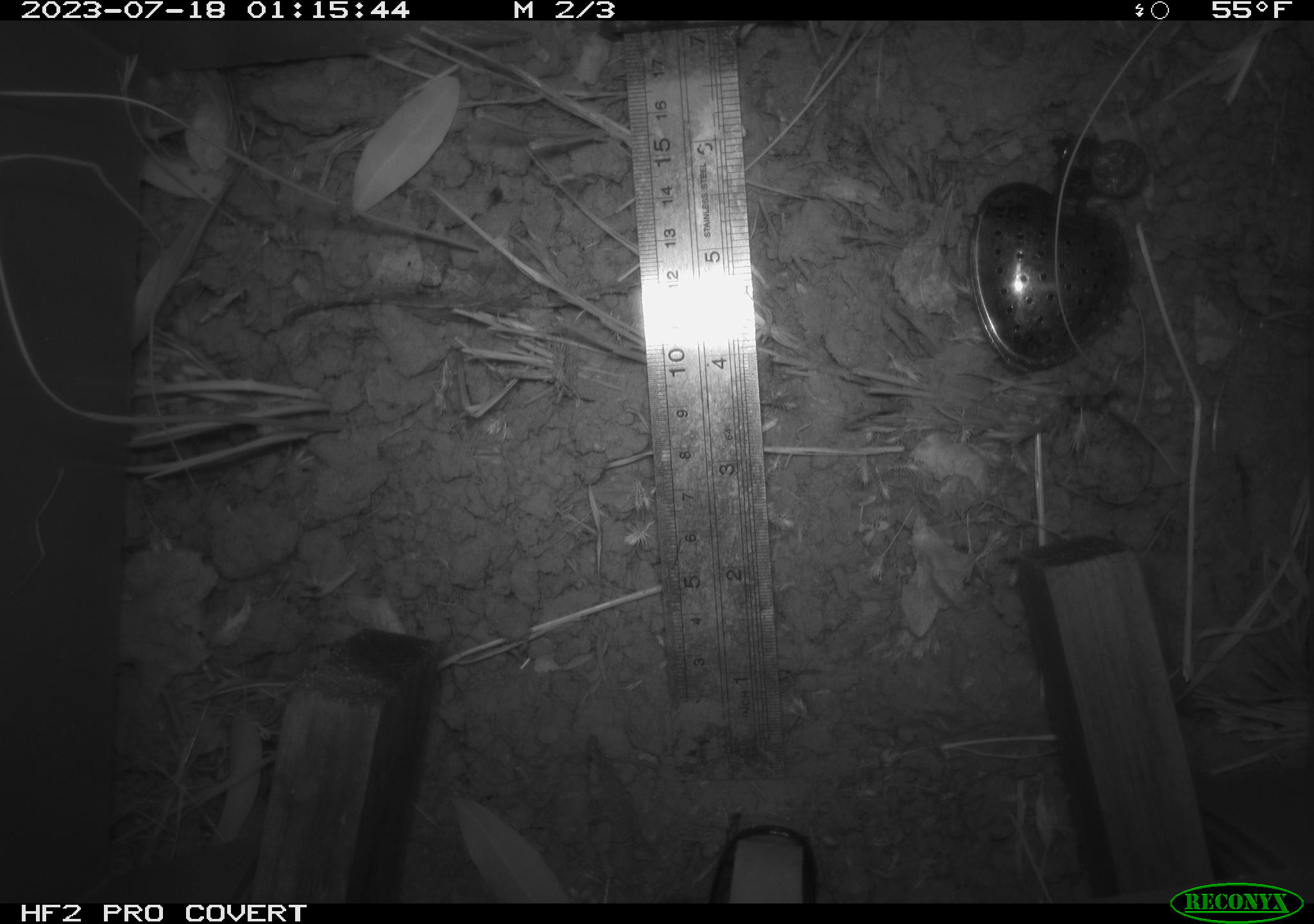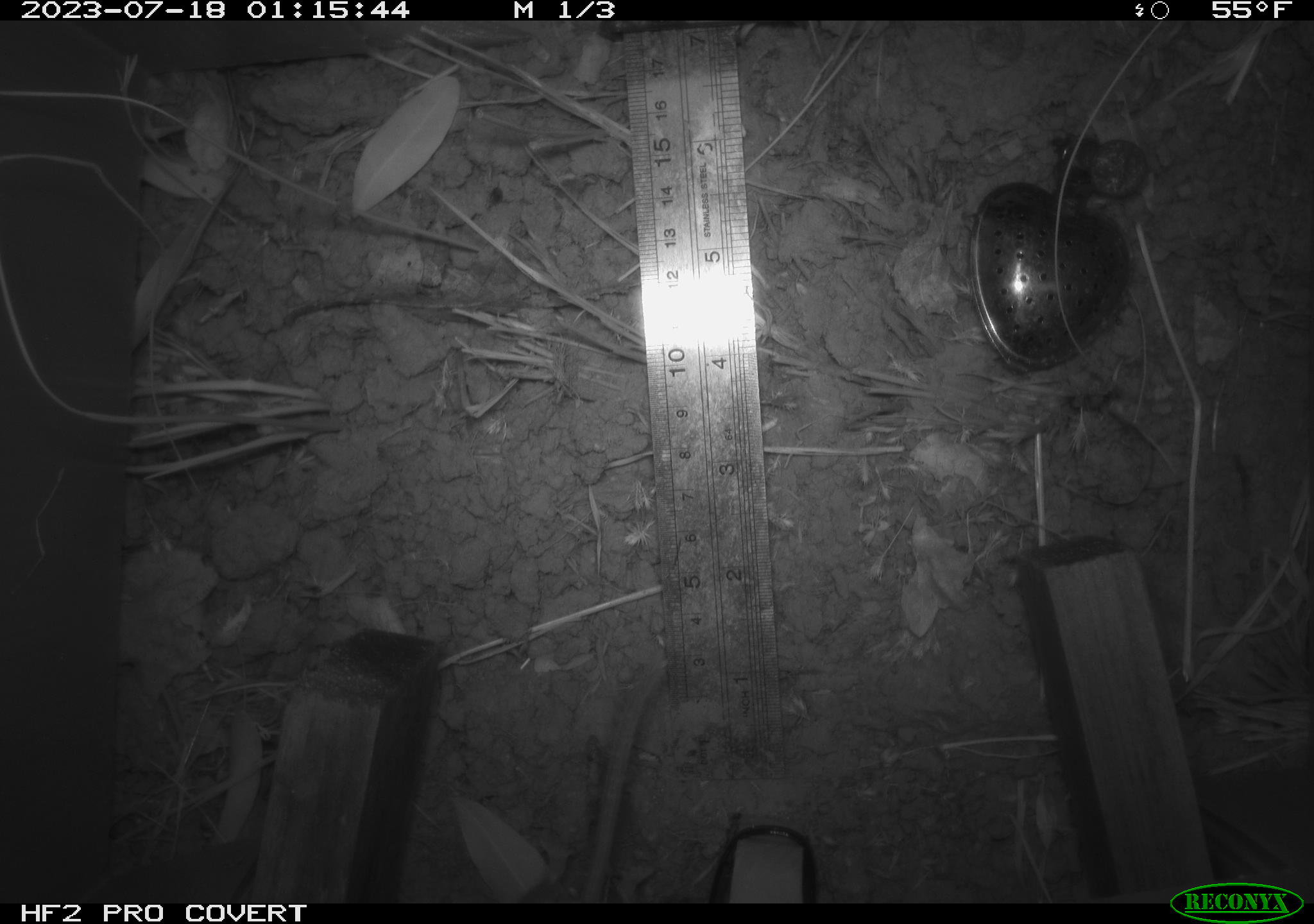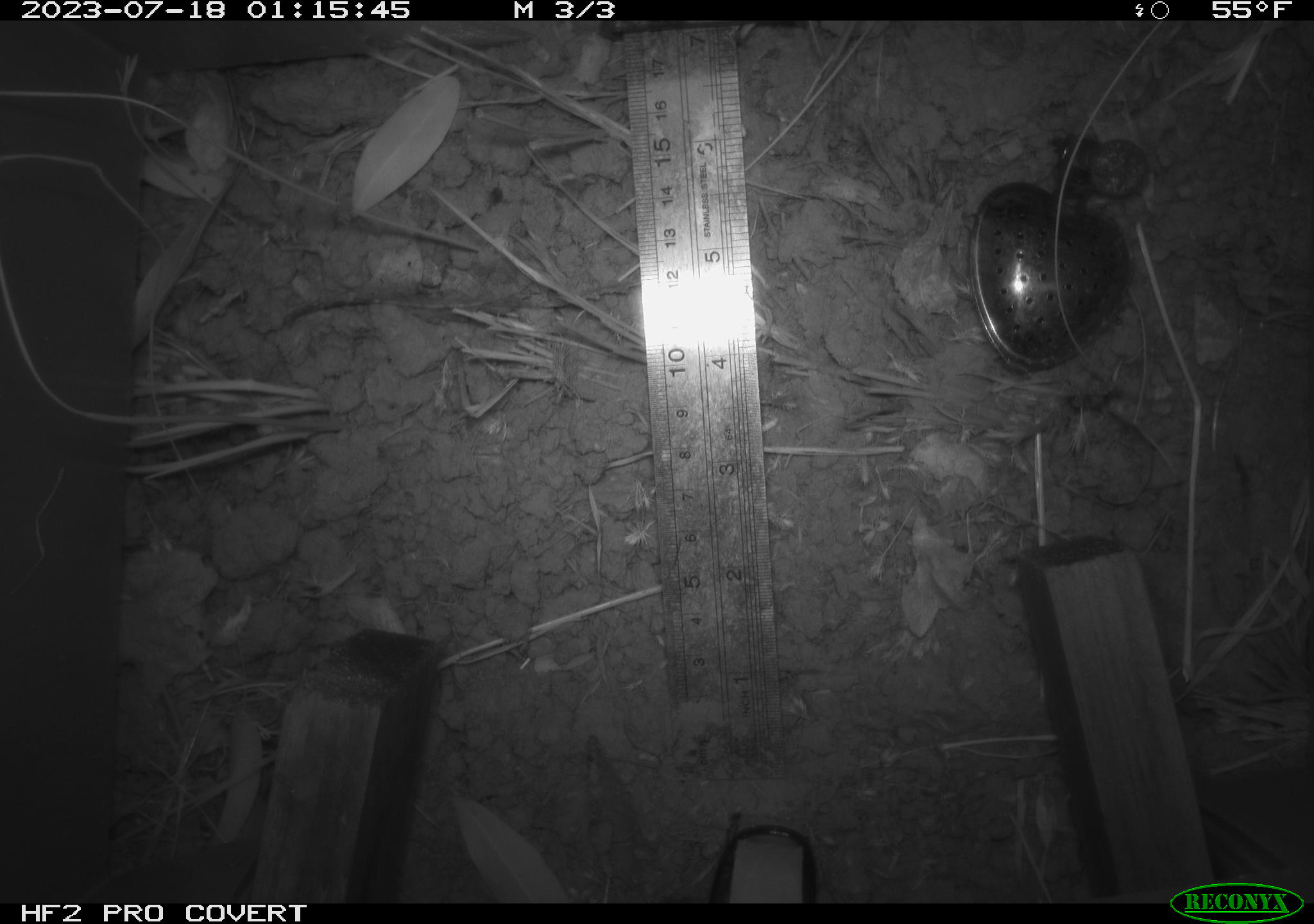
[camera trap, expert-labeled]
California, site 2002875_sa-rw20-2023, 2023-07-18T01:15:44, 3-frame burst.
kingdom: Animalia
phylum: Chordata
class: Mammalia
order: Rodentia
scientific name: Rodentia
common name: mouse species